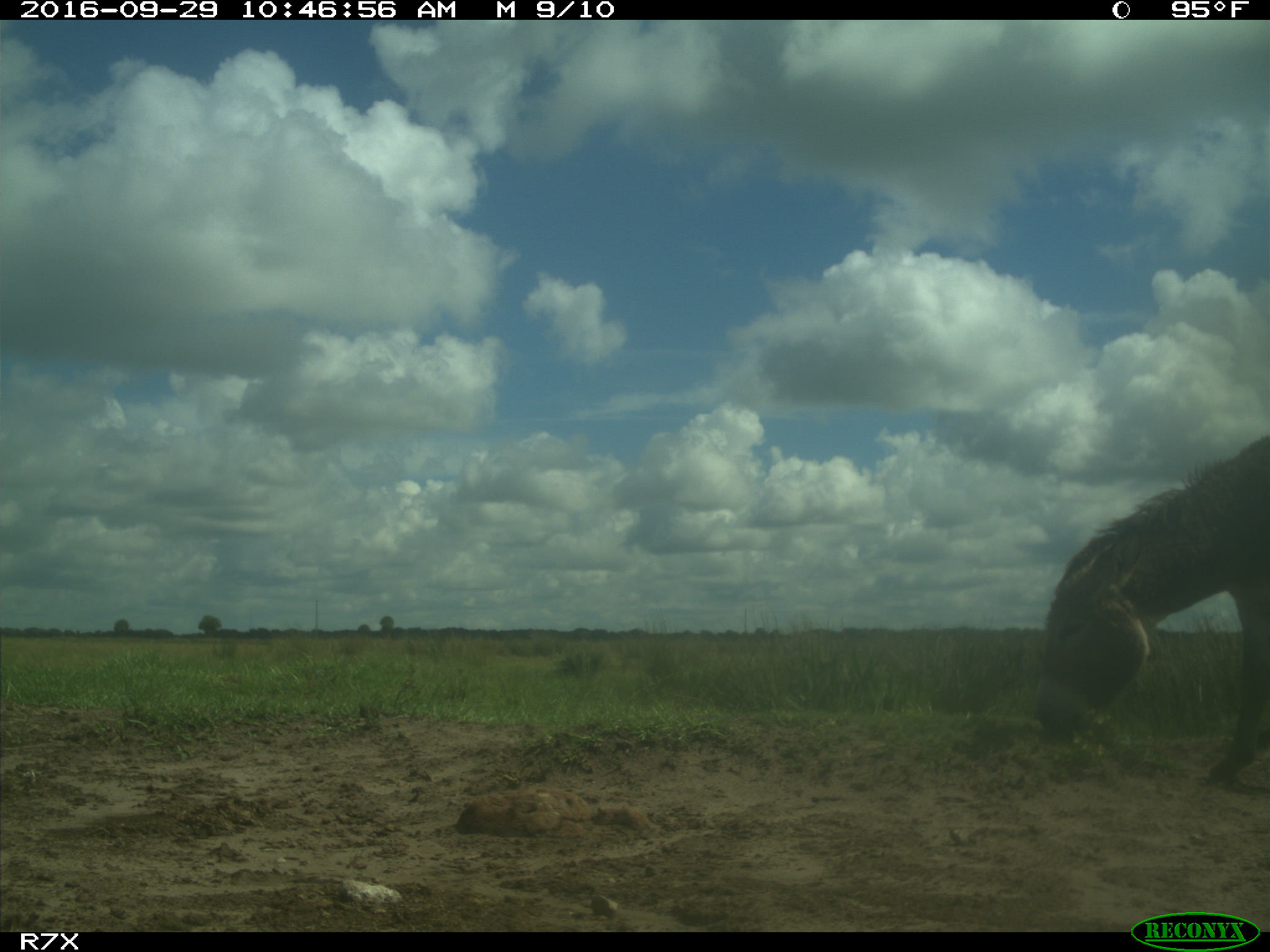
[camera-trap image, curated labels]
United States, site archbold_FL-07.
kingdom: Animalia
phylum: Chordata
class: Mammalia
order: Perissodactyla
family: Equidae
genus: Equus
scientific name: Equus africanus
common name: african wild ass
Equus africanus (african wild ass).